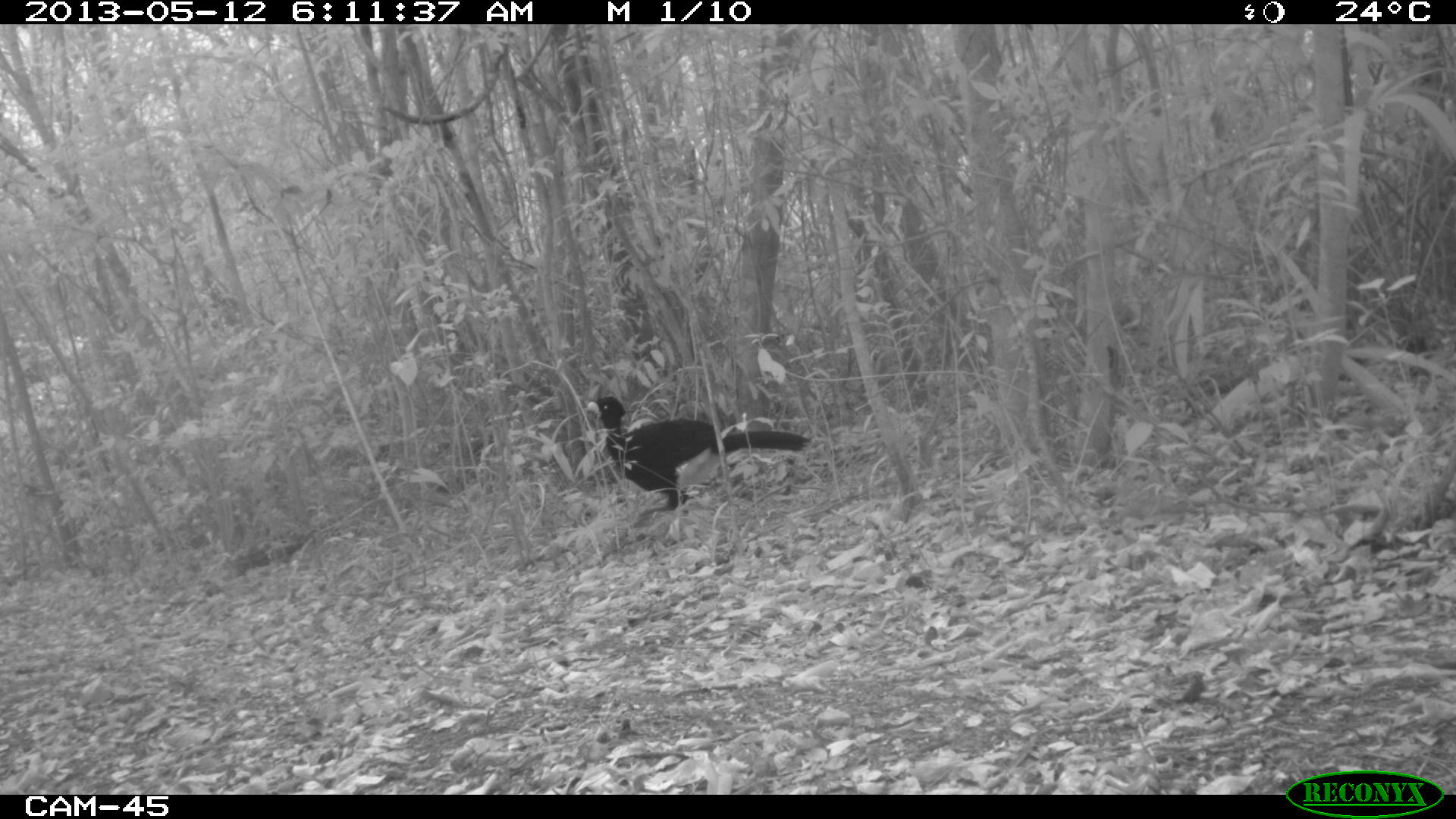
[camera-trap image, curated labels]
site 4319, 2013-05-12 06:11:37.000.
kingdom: Animalia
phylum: Chordata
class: Aves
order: Galliformes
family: Cracidae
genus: Crax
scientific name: Crax rubra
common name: great curassow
Crax rubra (great curassow), count 1, sex male.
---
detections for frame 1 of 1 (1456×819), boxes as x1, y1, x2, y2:
crax rubra: 586, 392, 812, 514